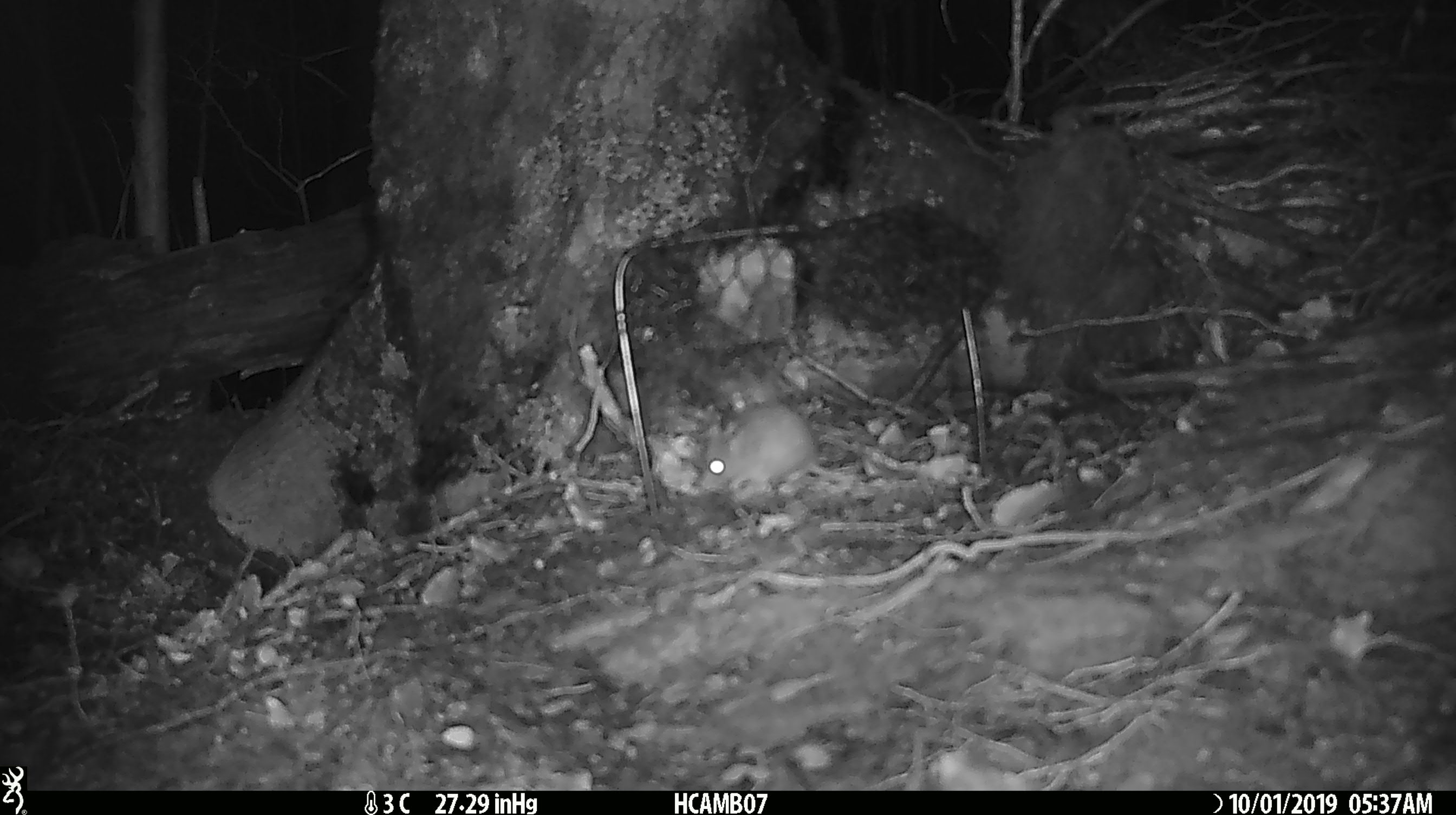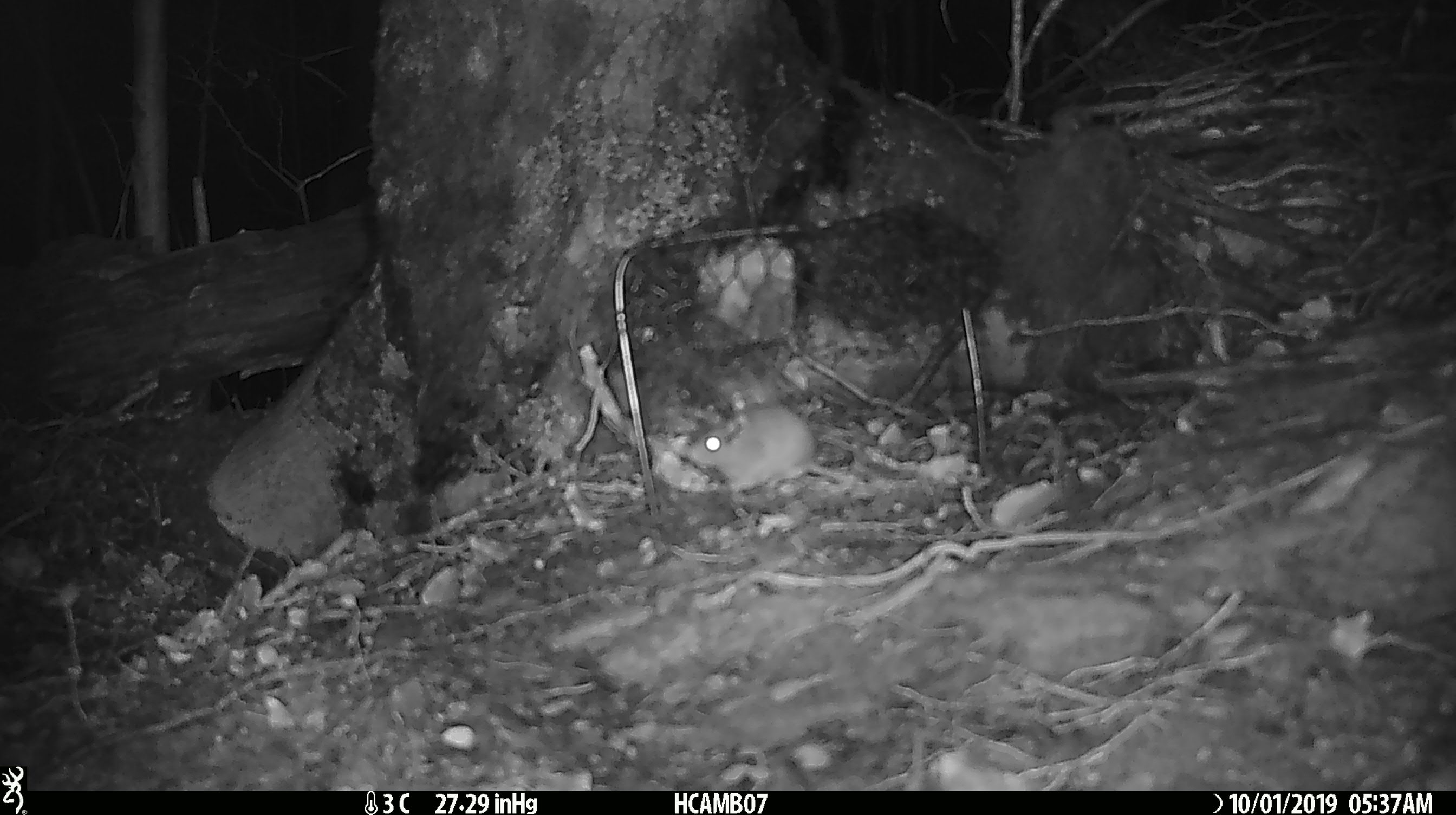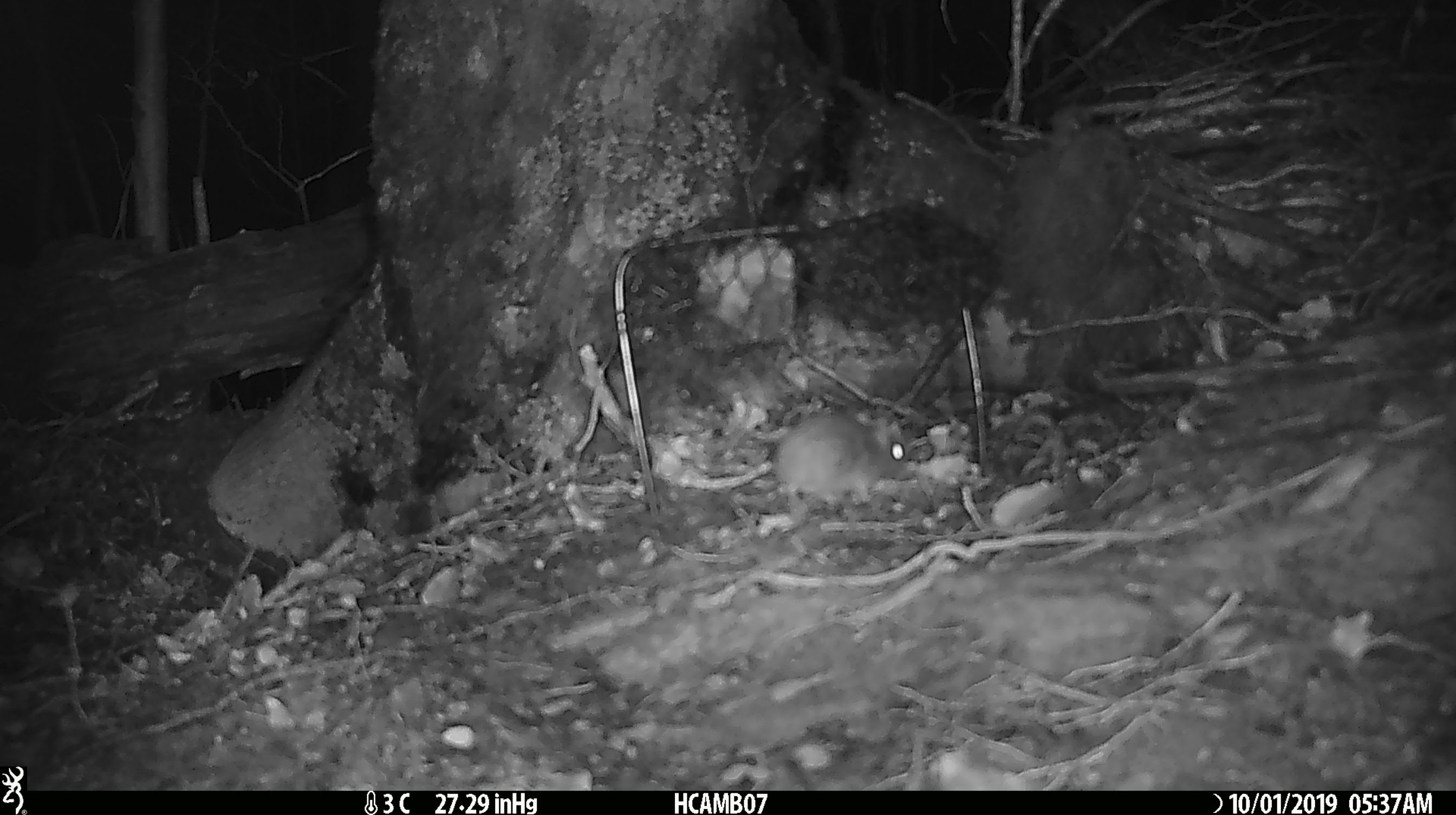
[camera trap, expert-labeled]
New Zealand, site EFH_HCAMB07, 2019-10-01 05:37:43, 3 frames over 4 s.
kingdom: Animalia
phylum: Chordata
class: Mammalia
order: Rodentia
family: Muridae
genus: Mus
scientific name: Mus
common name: mouse